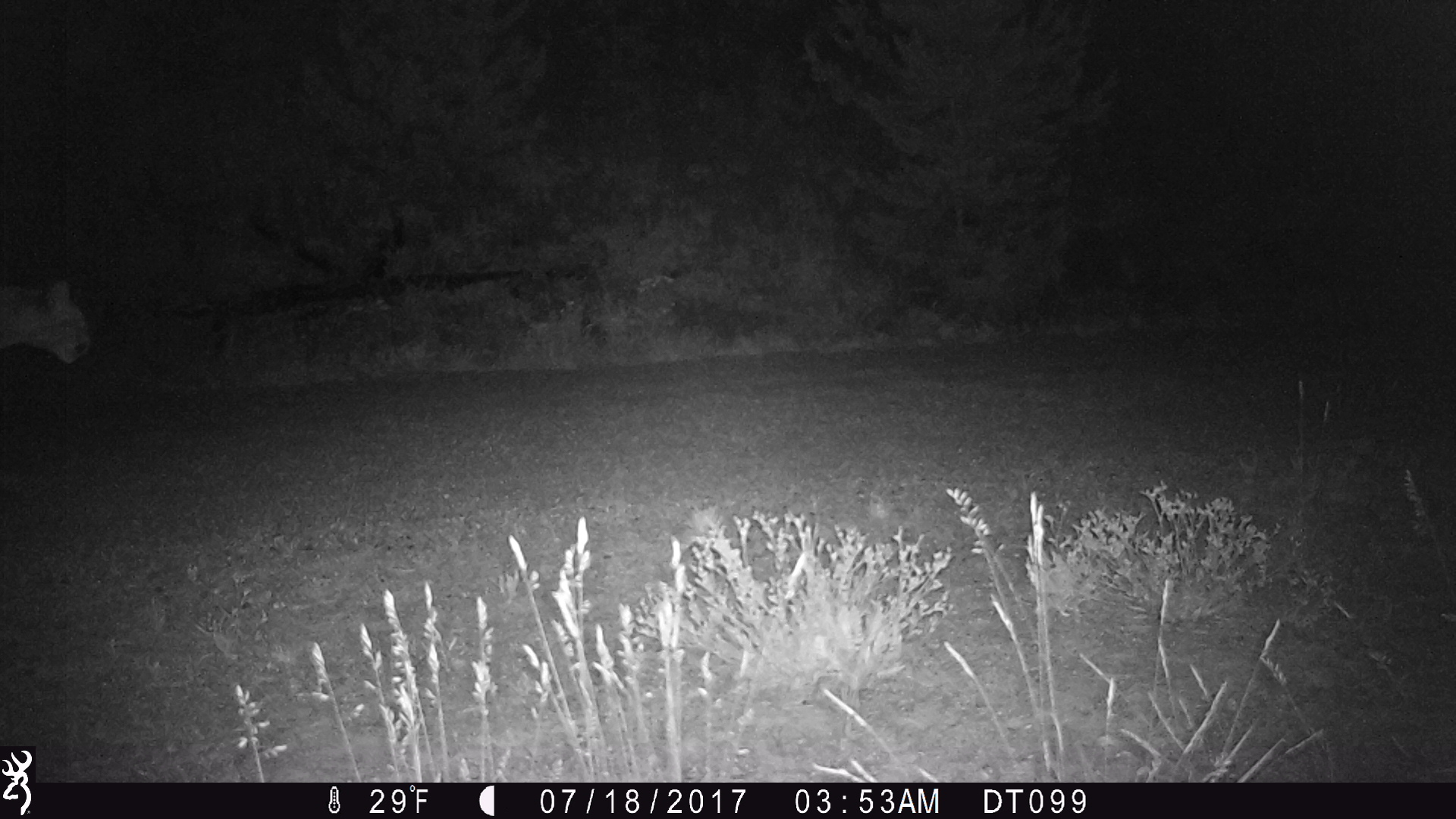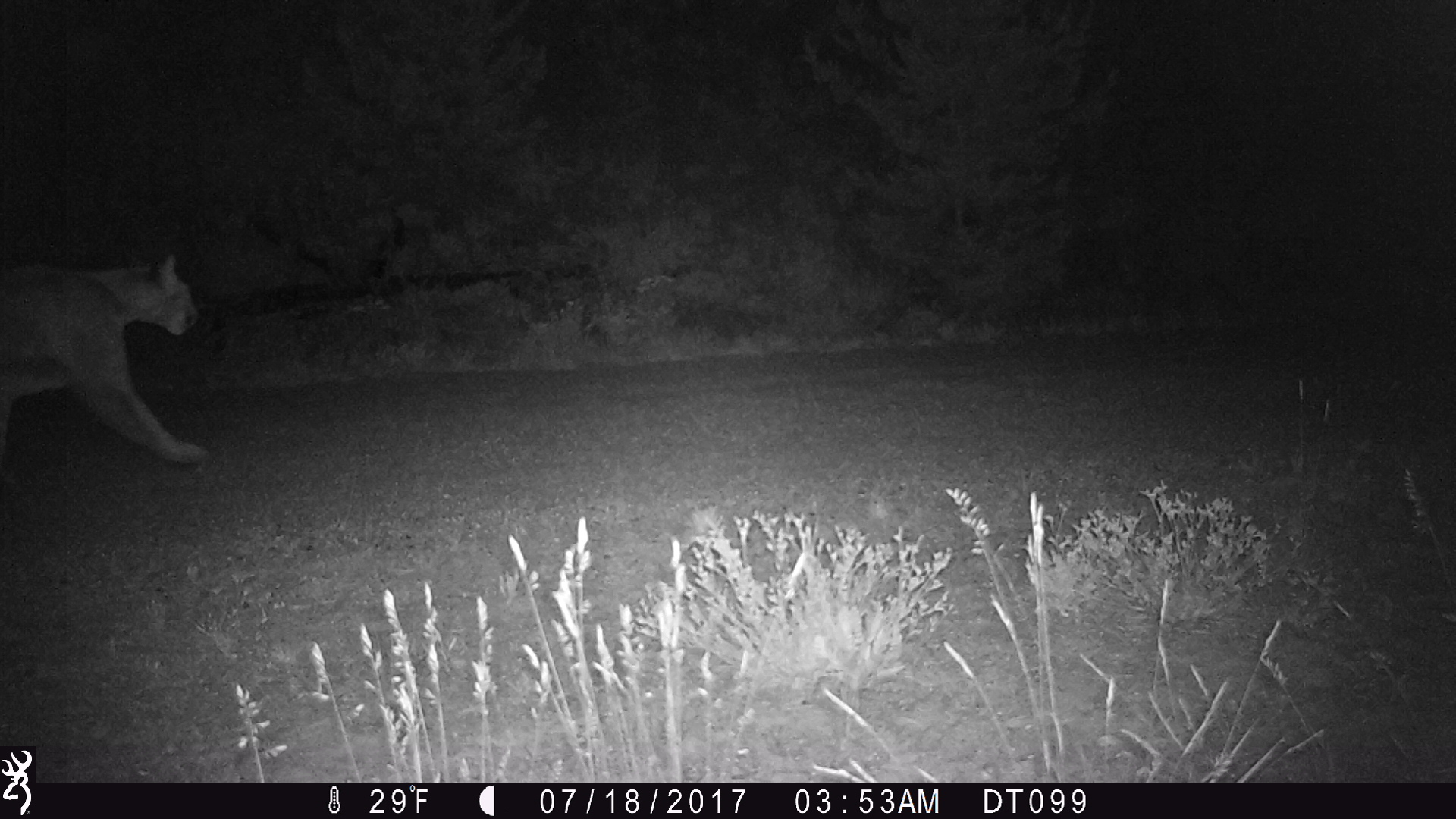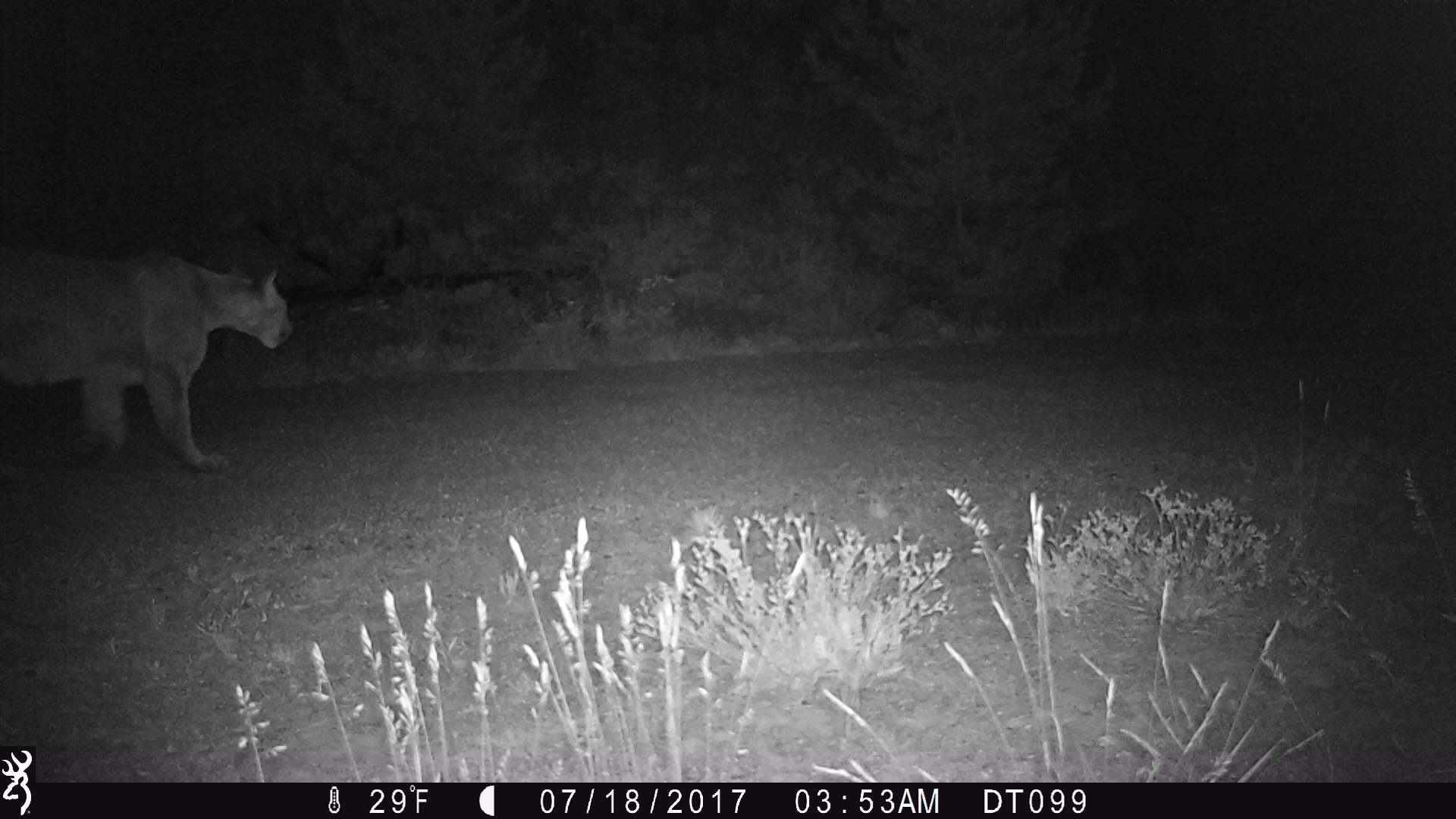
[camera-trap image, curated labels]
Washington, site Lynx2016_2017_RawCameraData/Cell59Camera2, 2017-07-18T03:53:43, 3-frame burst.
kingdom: Animalia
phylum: Chordata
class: Mammalia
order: Carnivora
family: Felidae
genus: Puma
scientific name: Puma concolor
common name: mountain lion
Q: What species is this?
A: Puma concolor (mountain lion).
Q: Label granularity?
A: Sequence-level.